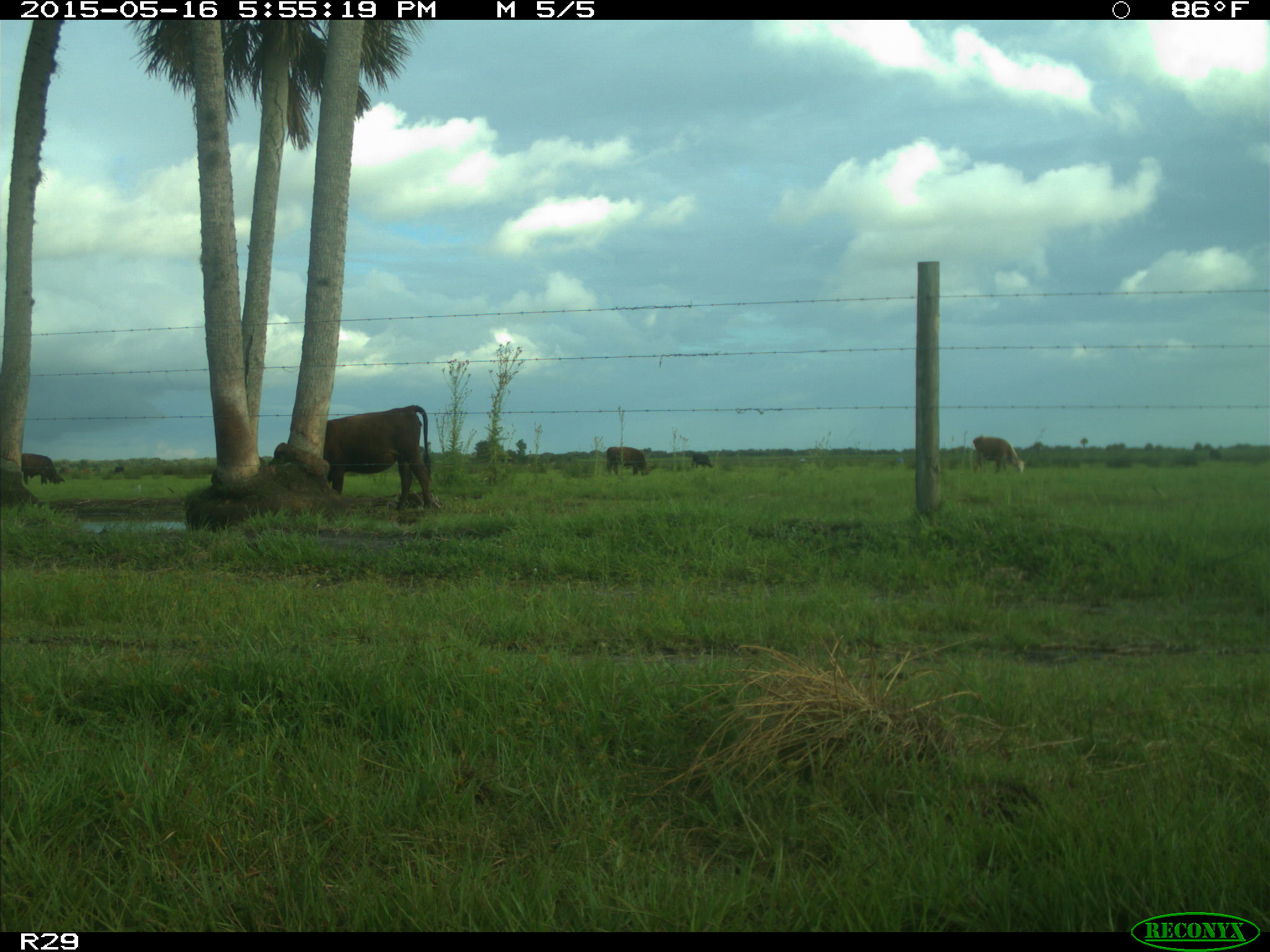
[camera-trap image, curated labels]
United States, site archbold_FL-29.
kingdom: Animalia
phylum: Chordata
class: Mammalia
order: Artiodactyla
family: Bovidae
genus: Bos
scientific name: Bos taurus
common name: domestic cow